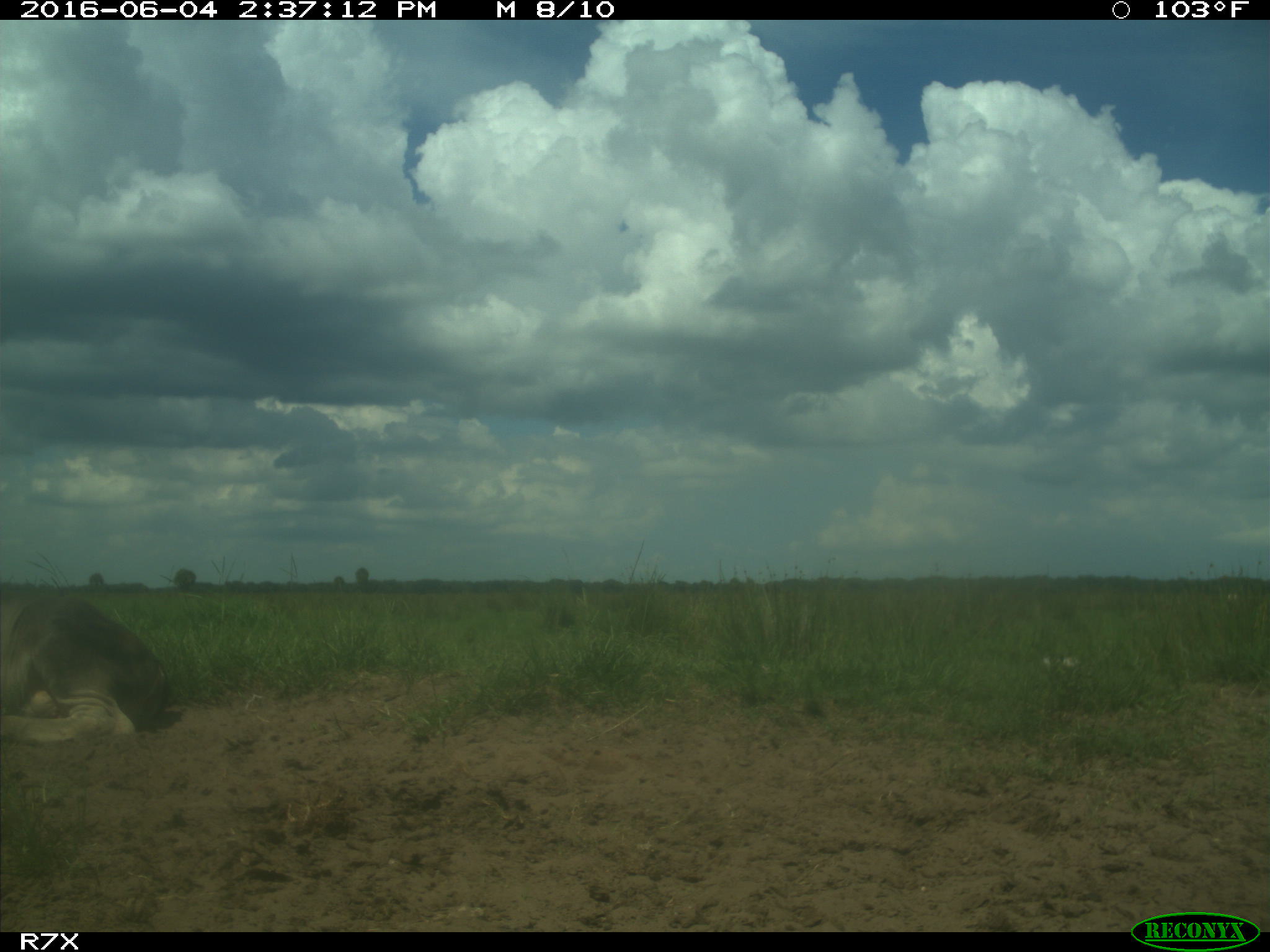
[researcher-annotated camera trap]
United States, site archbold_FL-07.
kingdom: Animalia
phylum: Chordata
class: Mammalia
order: Artiodactyla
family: Bovidae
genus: Bos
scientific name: Bos taurus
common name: domestic cow